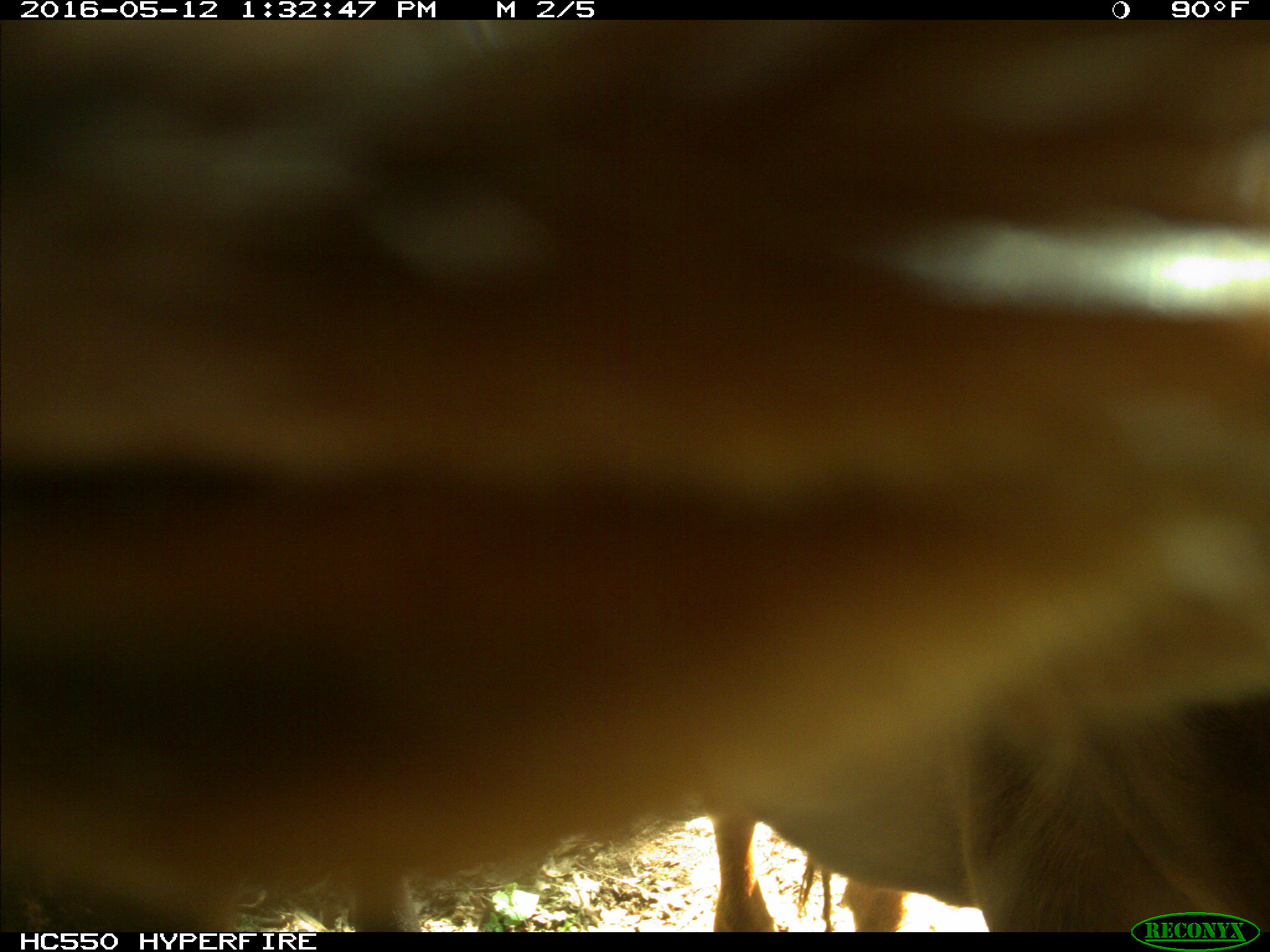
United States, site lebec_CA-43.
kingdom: Animalia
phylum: Chordata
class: Mammalia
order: Artiodactyla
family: Bovidae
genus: Bos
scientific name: Bos taurus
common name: domestic cow